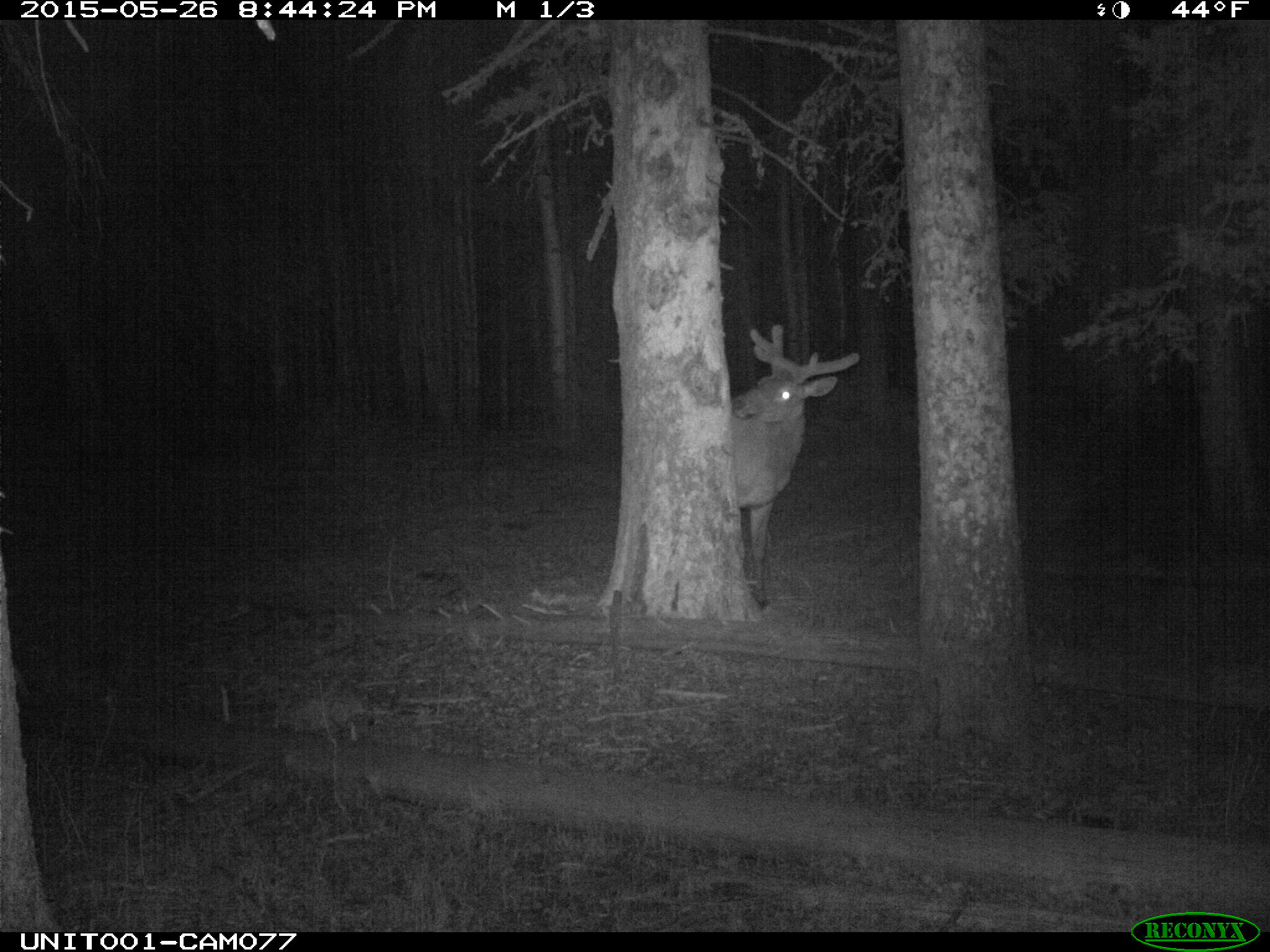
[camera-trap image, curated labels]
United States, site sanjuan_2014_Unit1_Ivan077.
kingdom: Animalia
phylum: Chordata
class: Mammalia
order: Artiodactyla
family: Cervidae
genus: Cervus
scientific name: Cervus elaphus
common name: red deer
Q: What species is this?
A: Cervus elaphus (red deer).